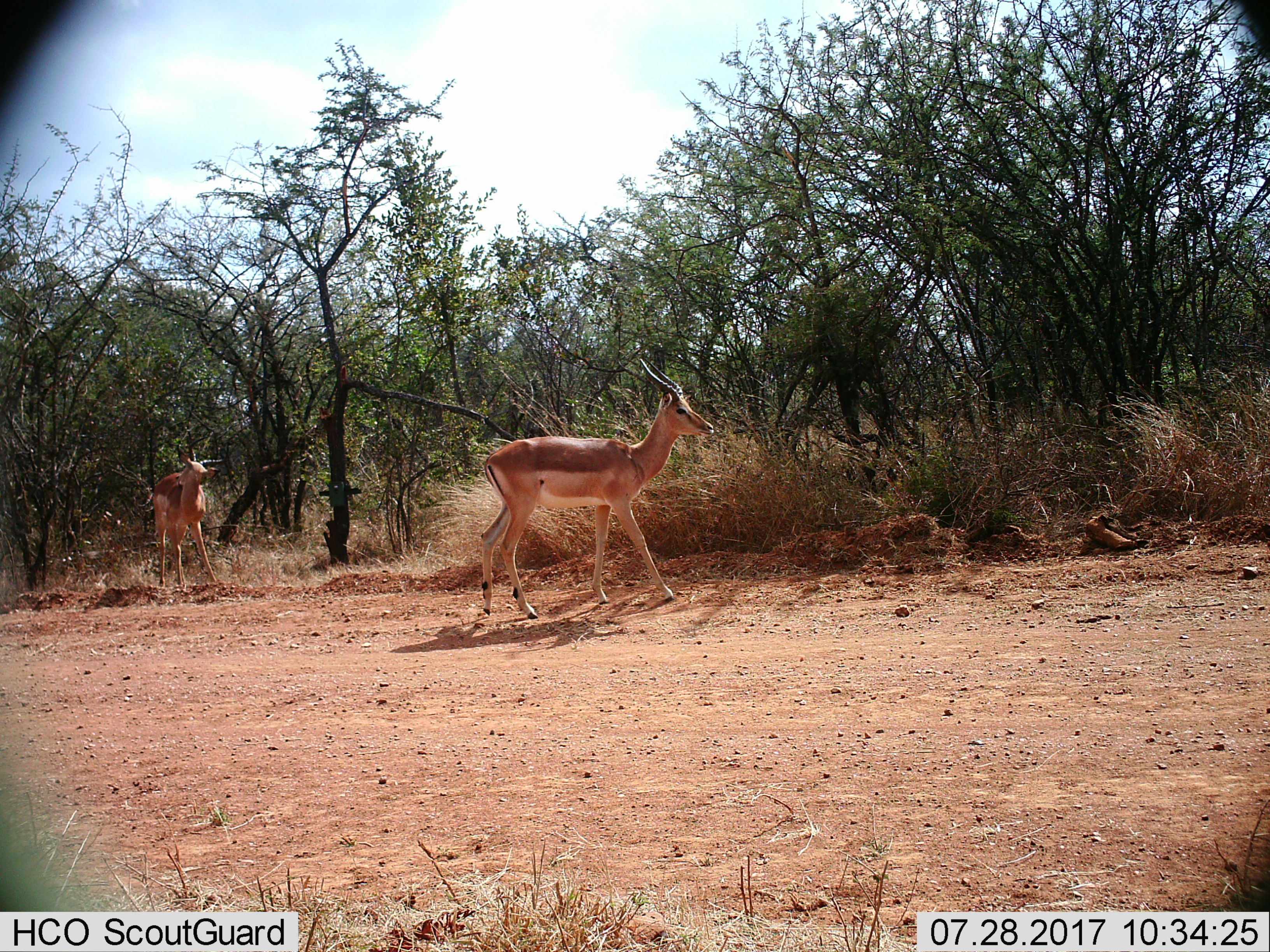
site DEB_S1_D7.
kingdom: Animalia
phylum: Chordata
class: Mammalia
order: Artiodactyla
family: Bovidae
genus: Aepyceros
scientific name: Aepyceros melampus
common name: impala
Impala (Aepyceros melampus), count 2. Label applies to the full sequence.